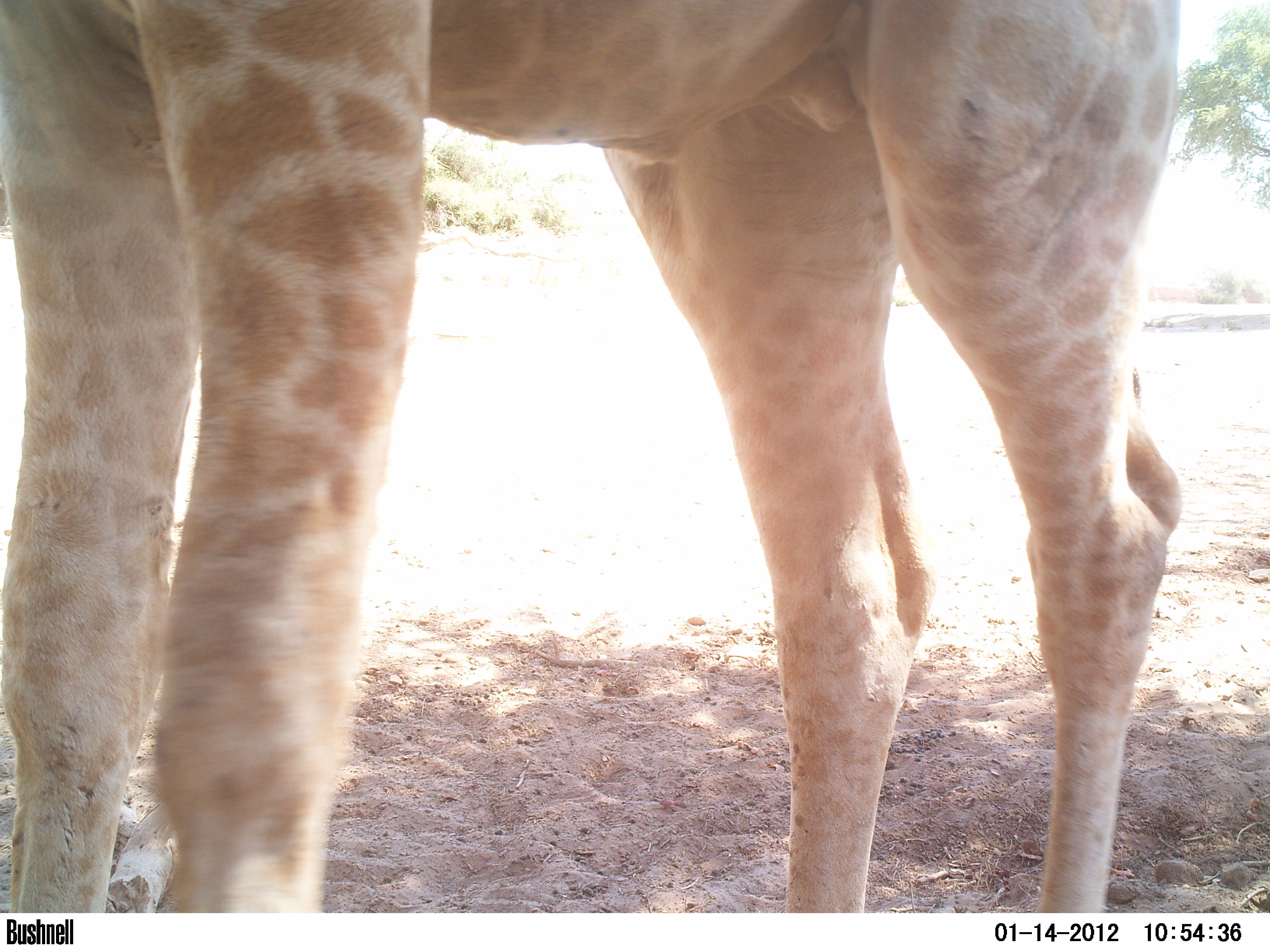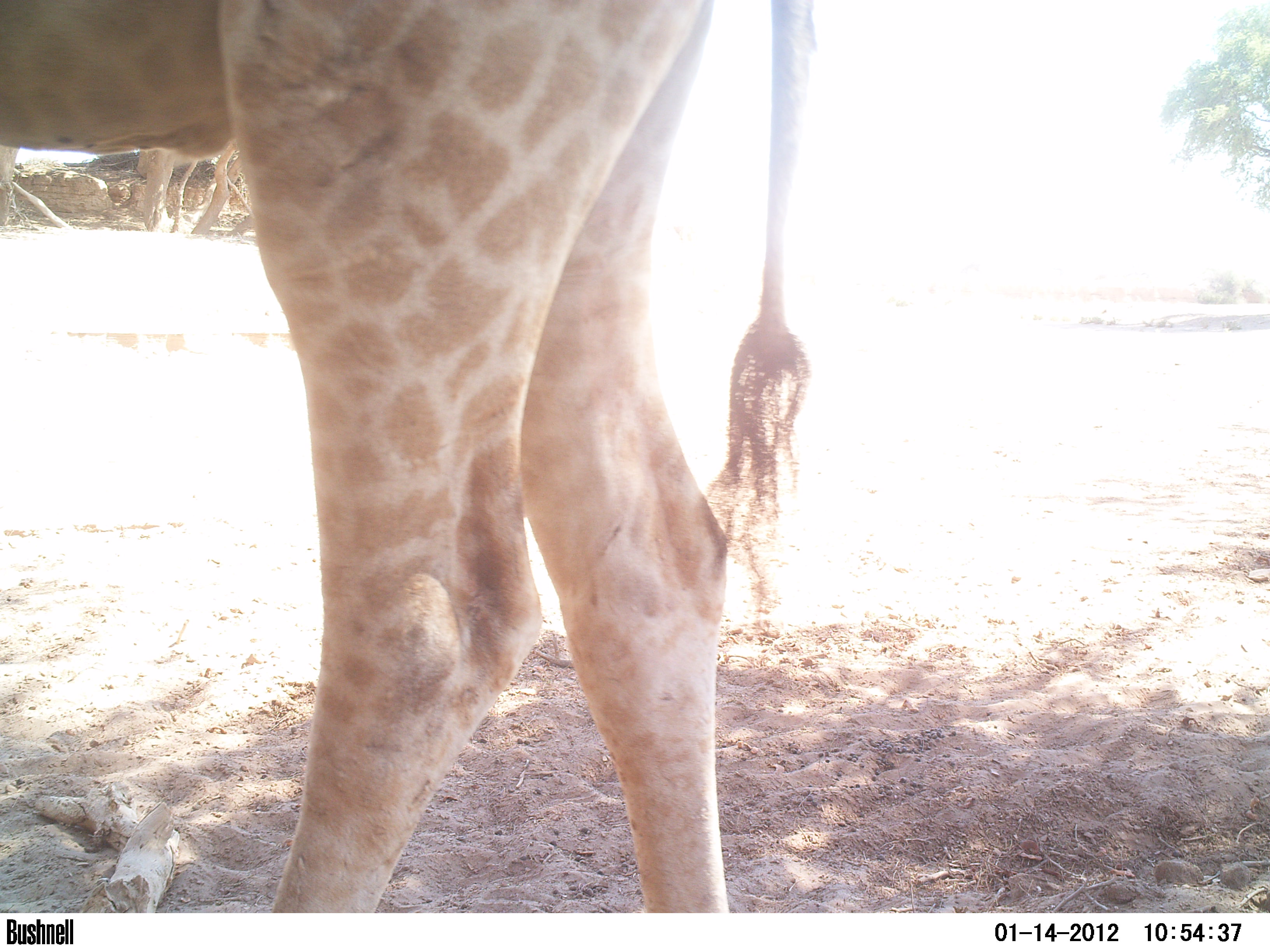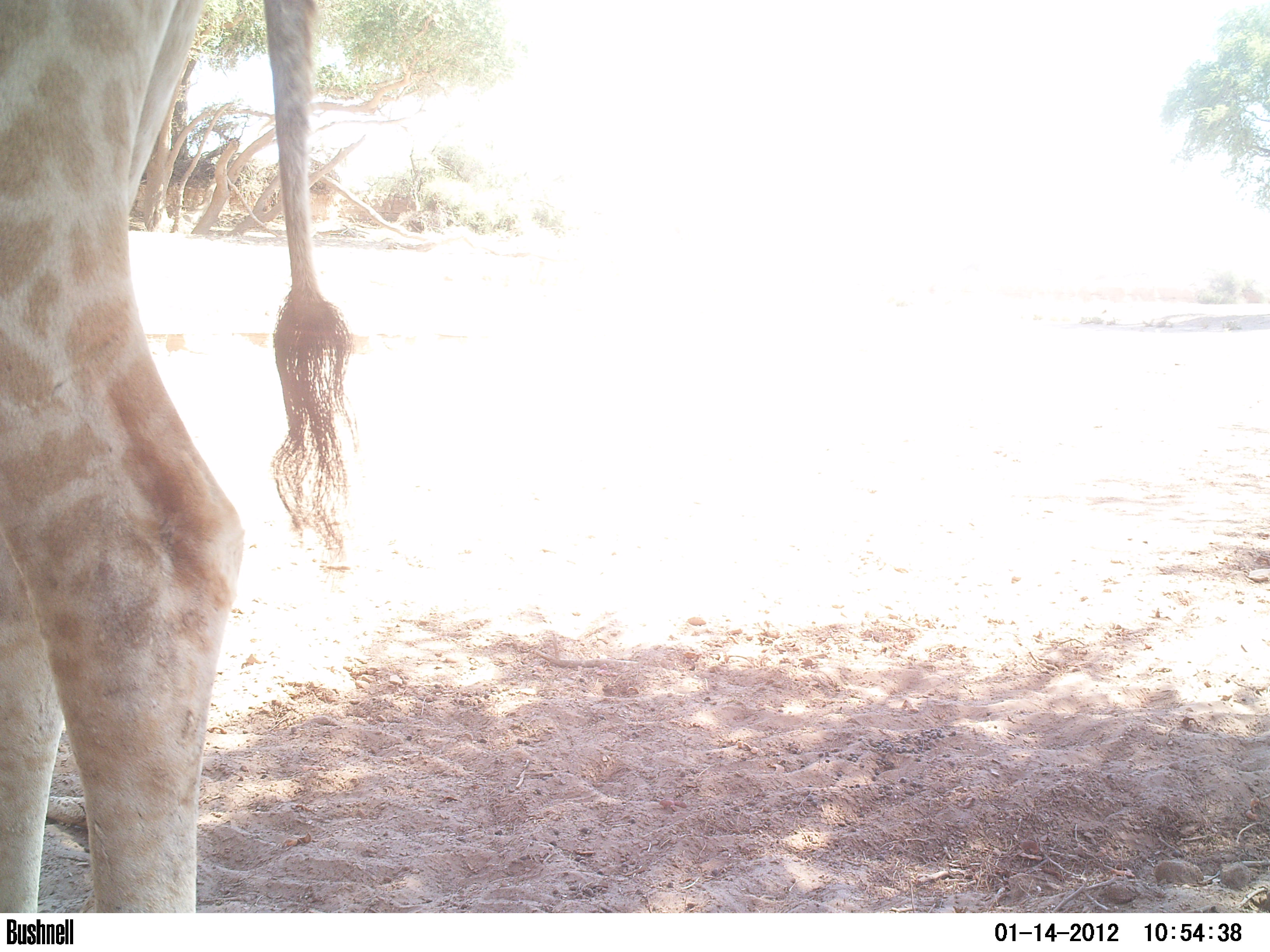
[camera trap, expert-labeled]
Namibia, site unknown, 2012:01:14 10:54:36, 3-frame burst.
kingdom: Animalia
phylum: Chordata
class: Mammalia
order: Artiodactyla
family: Giraffidae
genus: Giraffa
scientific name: Giraffa camelopardalis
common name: giraffe